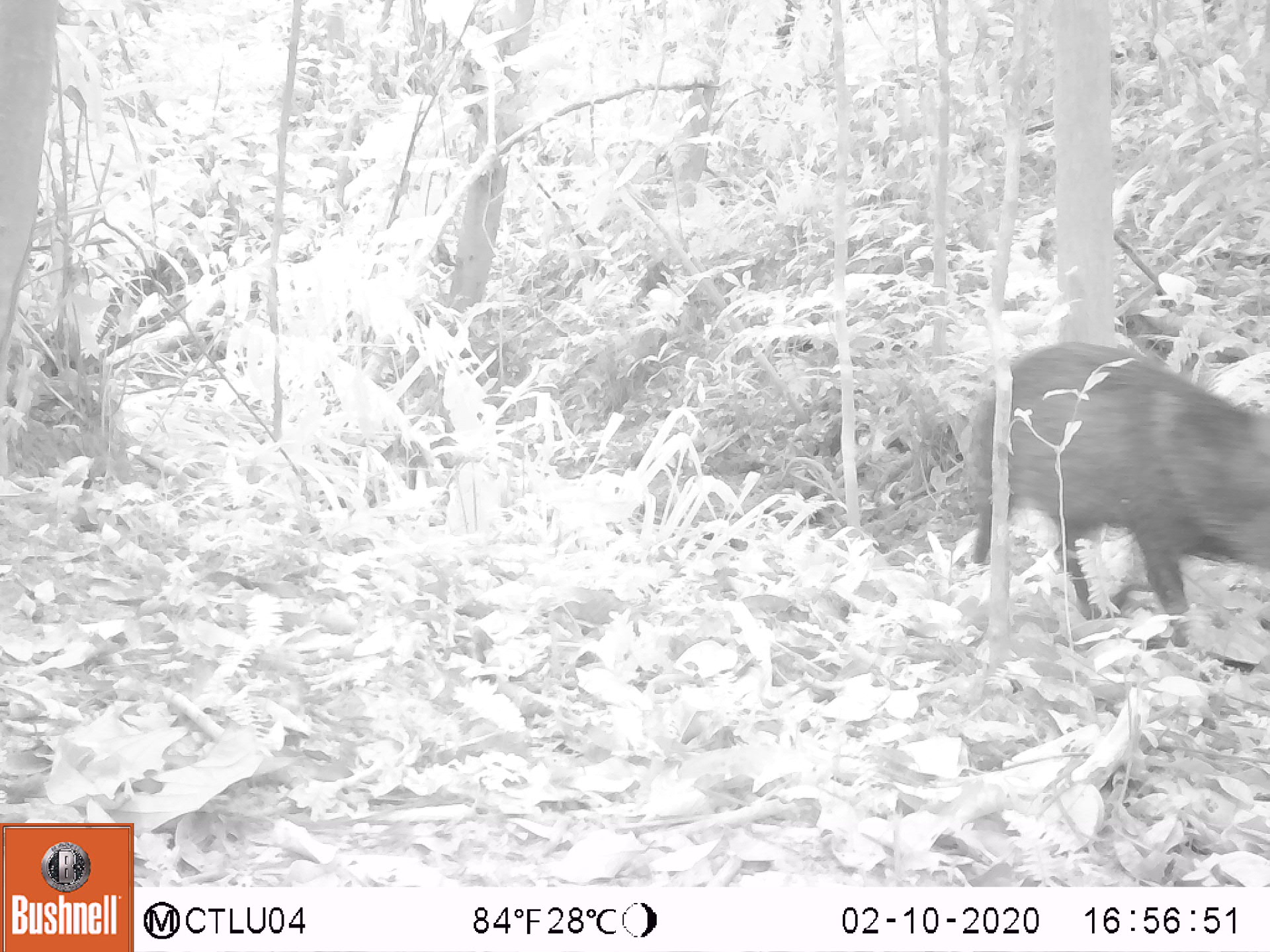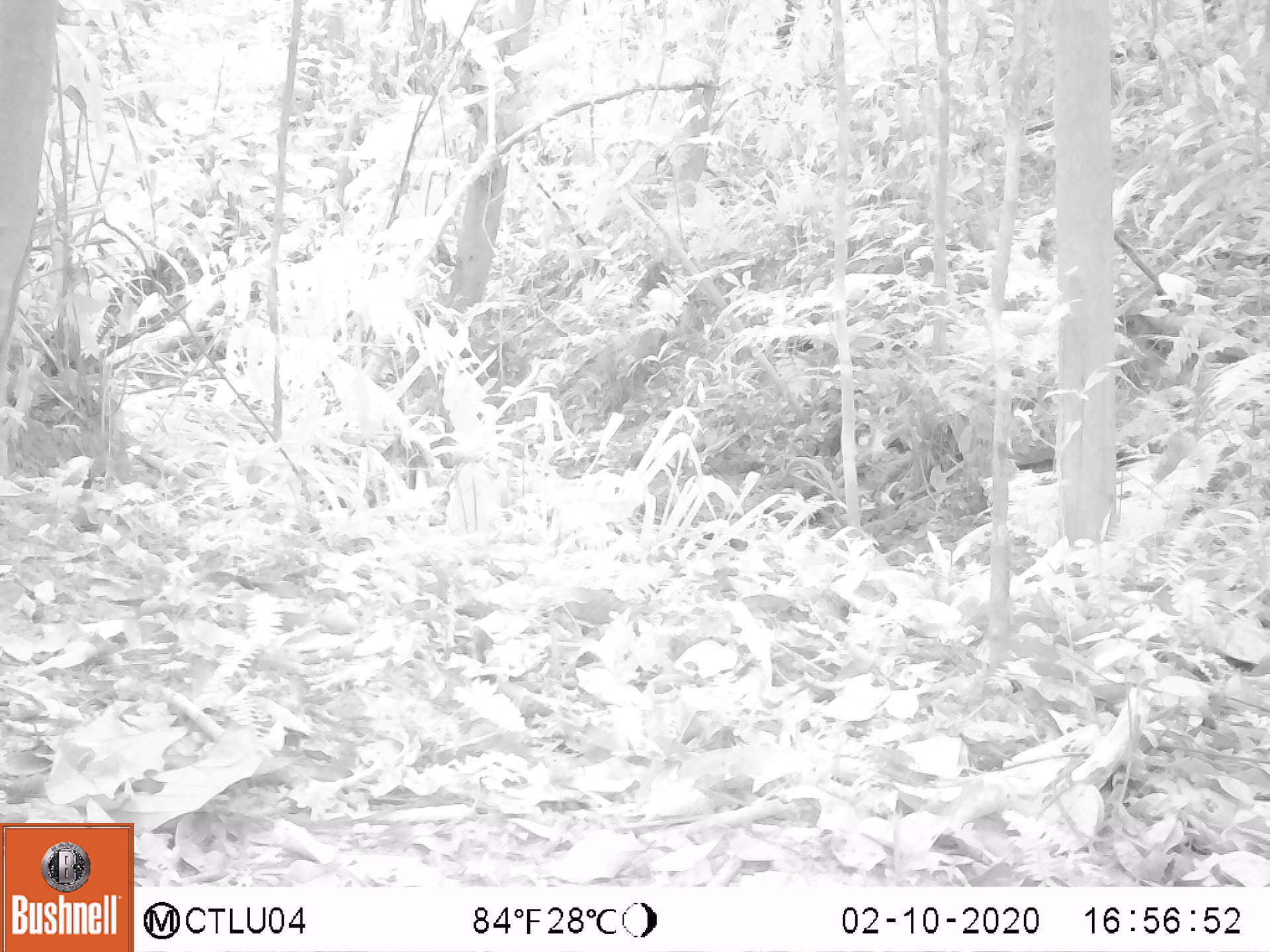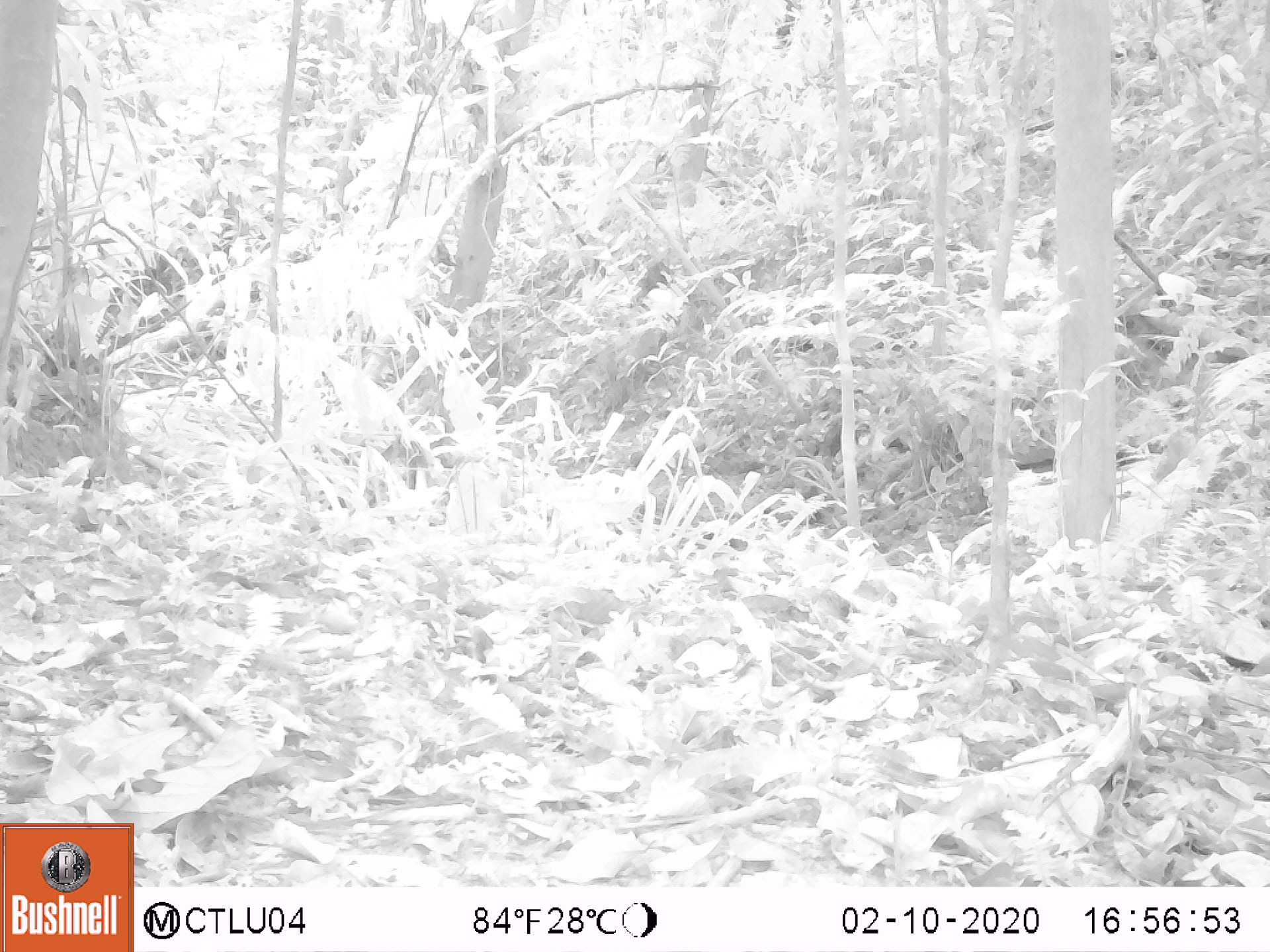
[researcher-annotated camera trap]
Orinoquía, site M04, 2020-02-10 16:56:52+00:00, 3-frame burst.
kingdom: Animalia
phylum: Chordata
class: Mammalia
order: Artiodactyla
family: Tayassuidae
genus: Pecari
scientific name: Pecari tajacu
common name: collared peccary